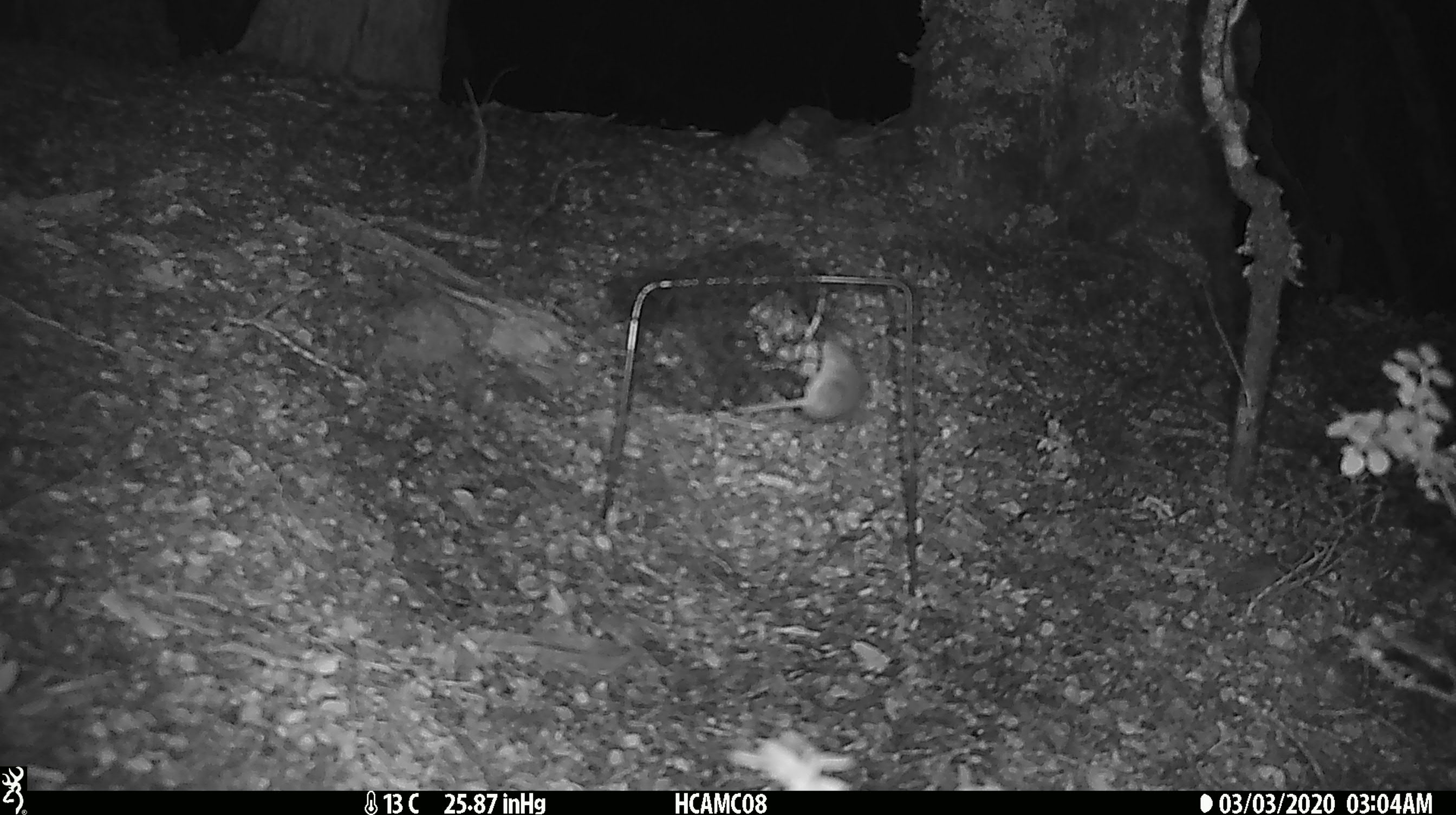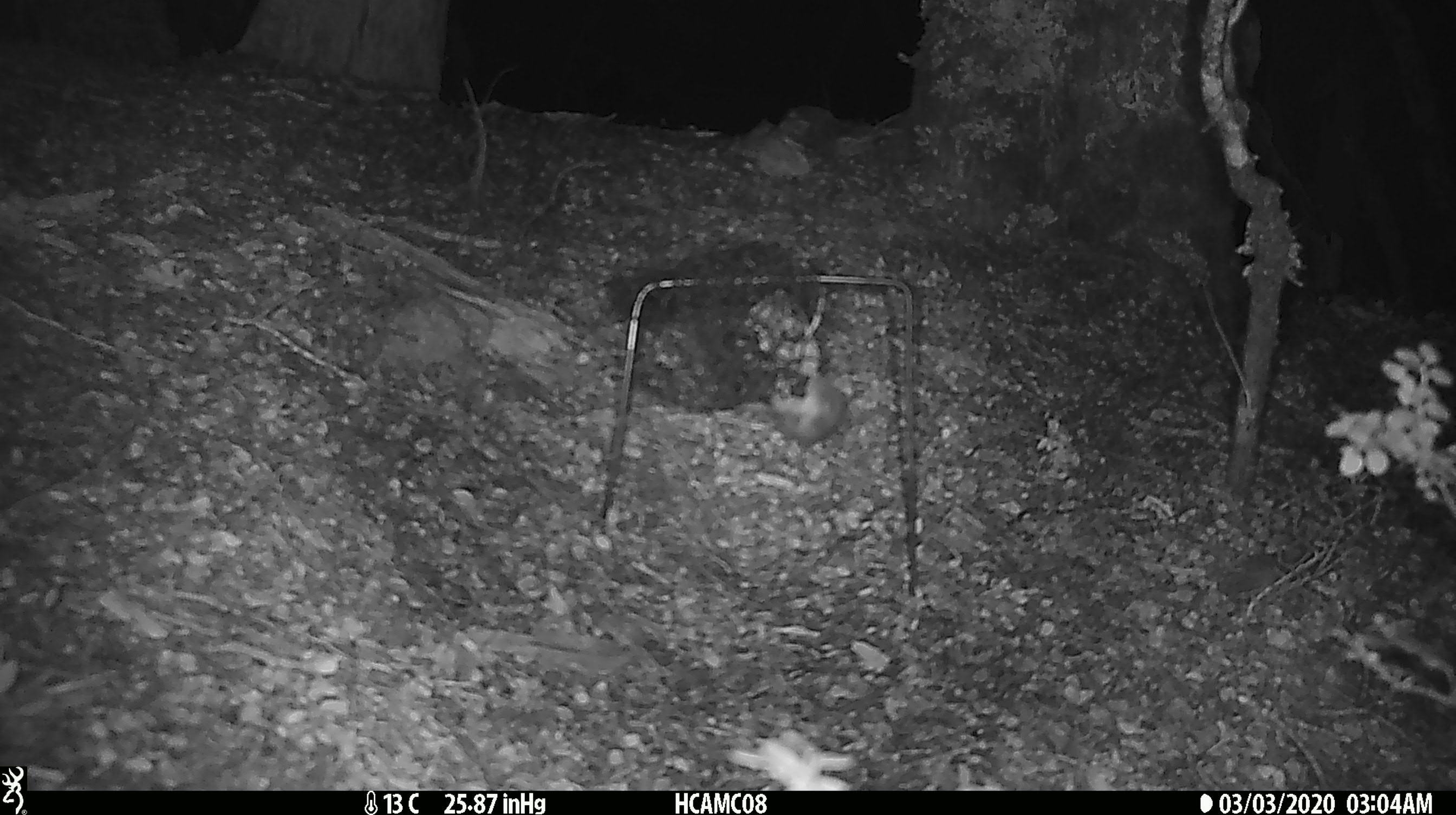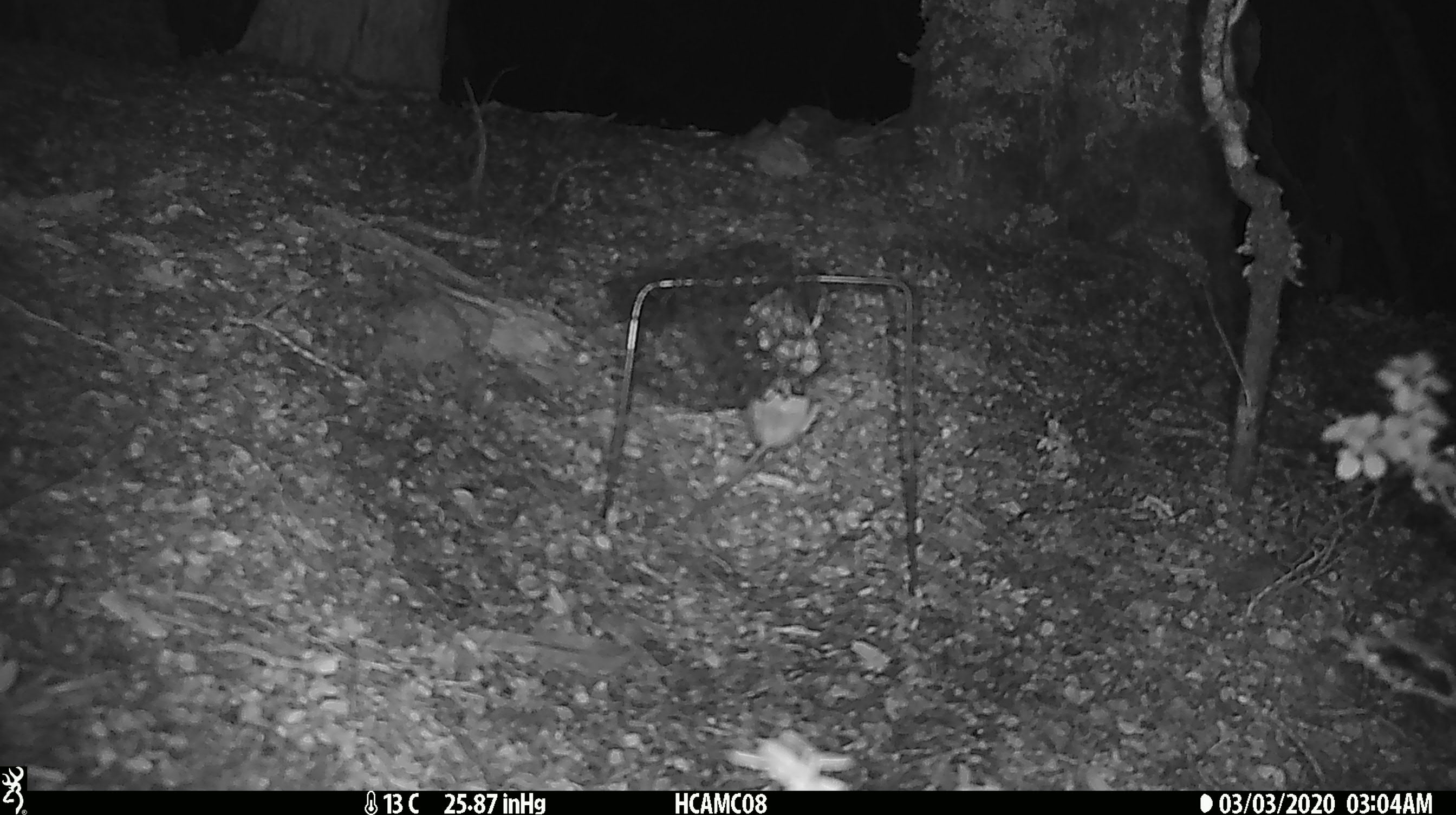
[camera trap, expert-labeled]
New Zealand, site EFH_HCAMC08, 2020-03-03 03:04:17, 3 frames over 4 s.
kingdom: Animalia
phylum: Chordata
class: Mammalia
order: Rodentia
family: Muridae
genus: Mus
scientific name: Mus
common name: mouse